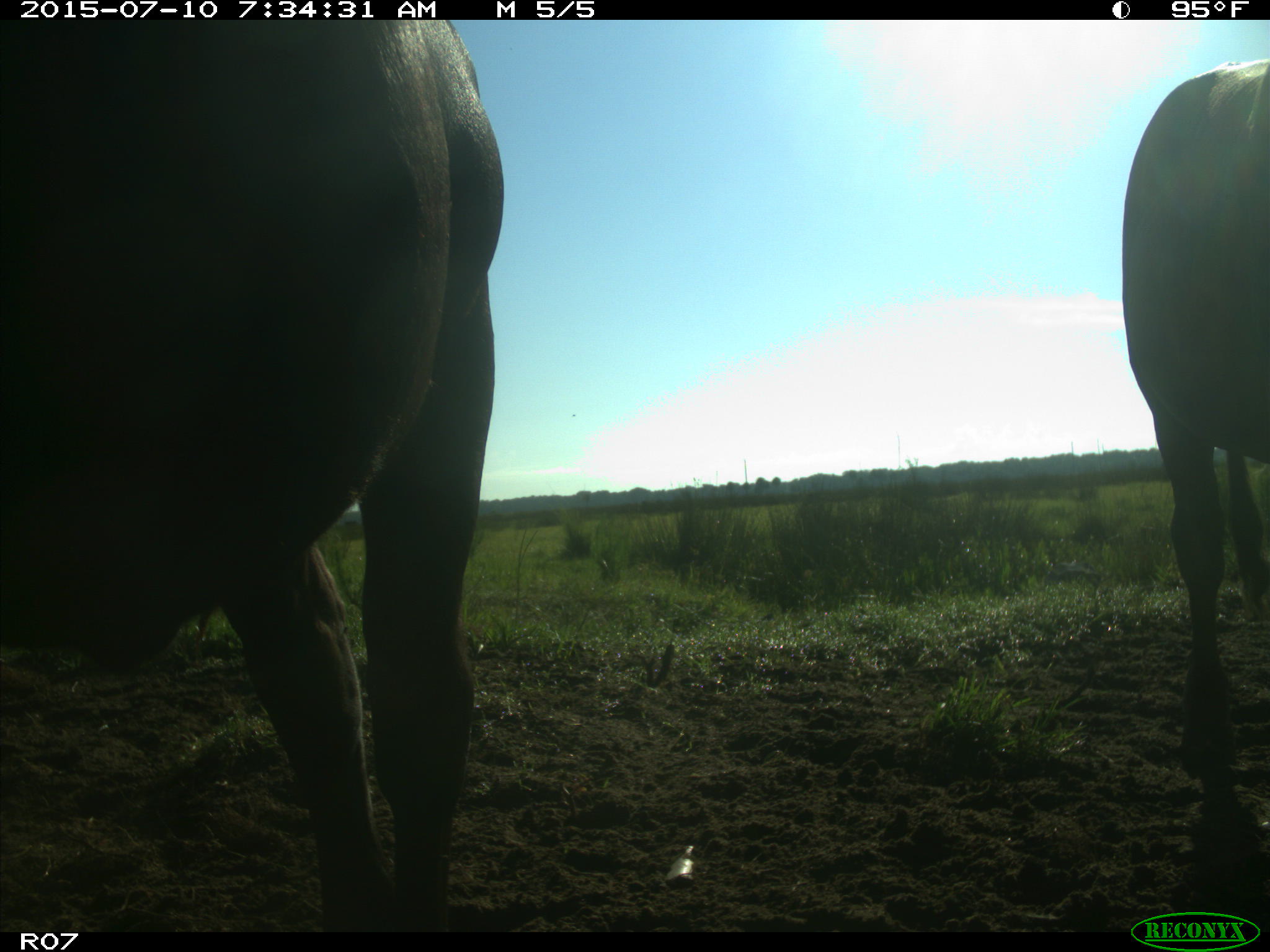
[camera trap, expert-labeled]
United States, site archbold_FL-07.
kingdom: Animalia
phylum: Chordata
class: Mammalia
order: Artiodactyla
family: Bovidae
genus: Bos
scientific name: Bos taurus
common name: domestic cow